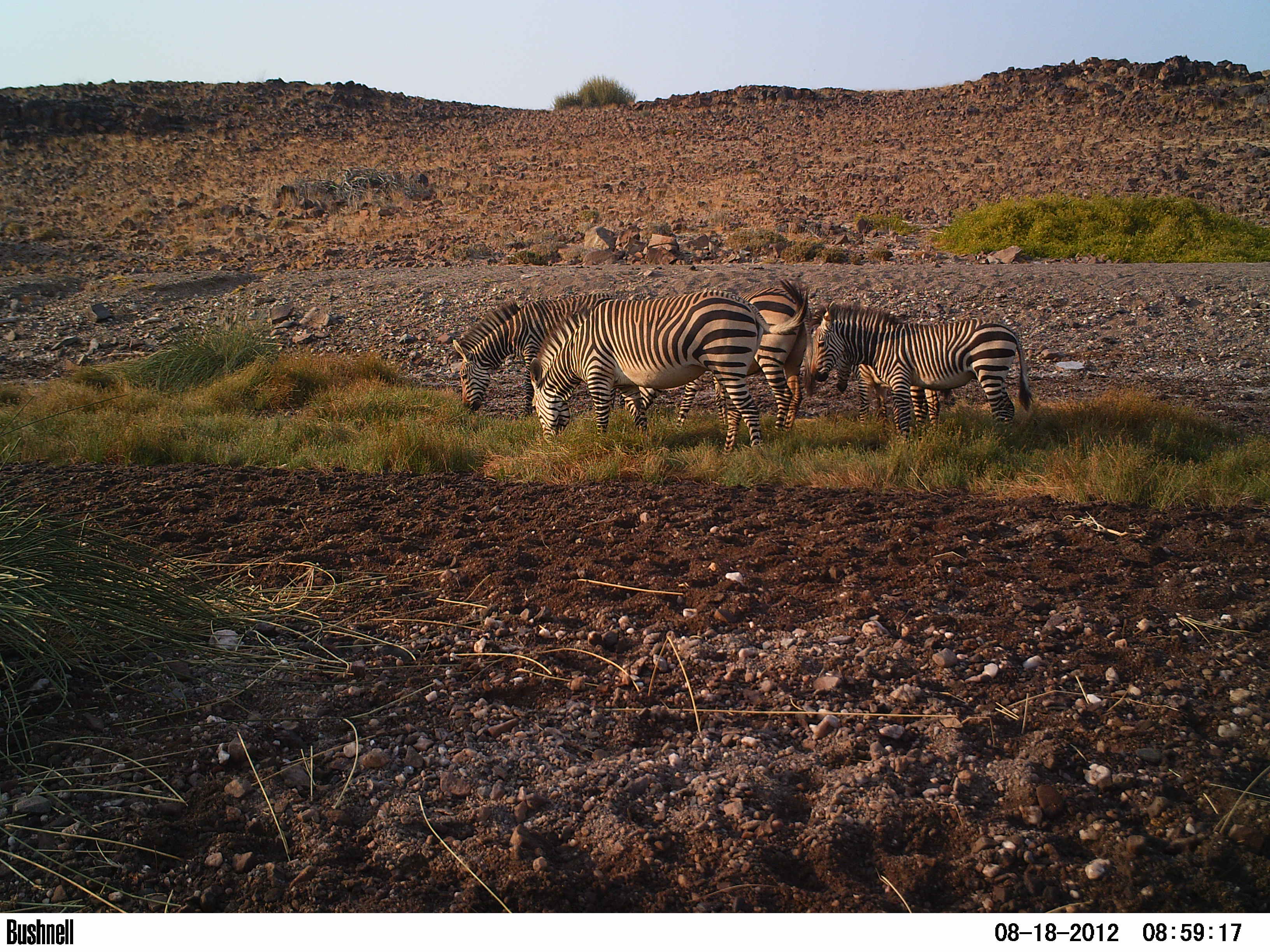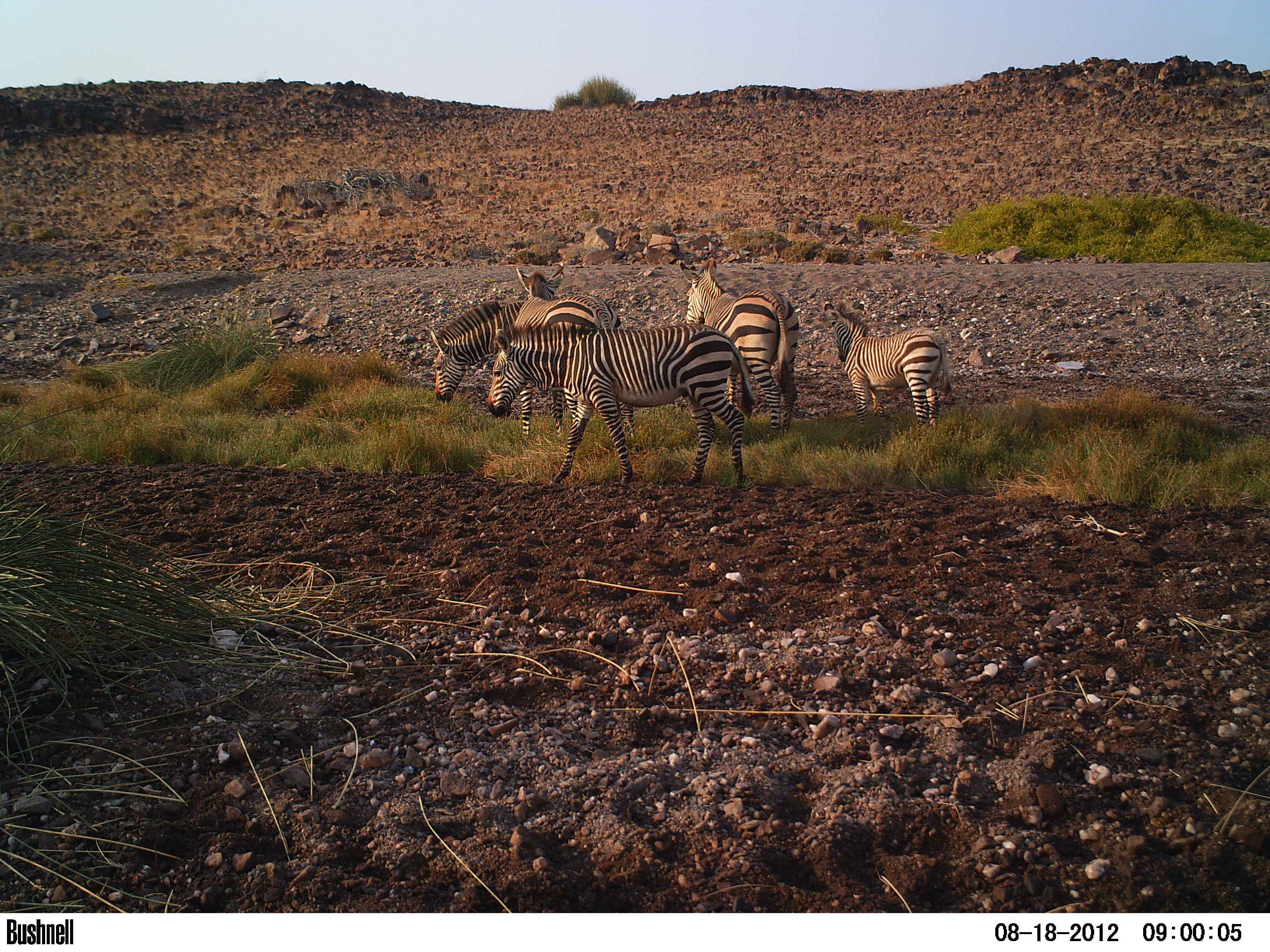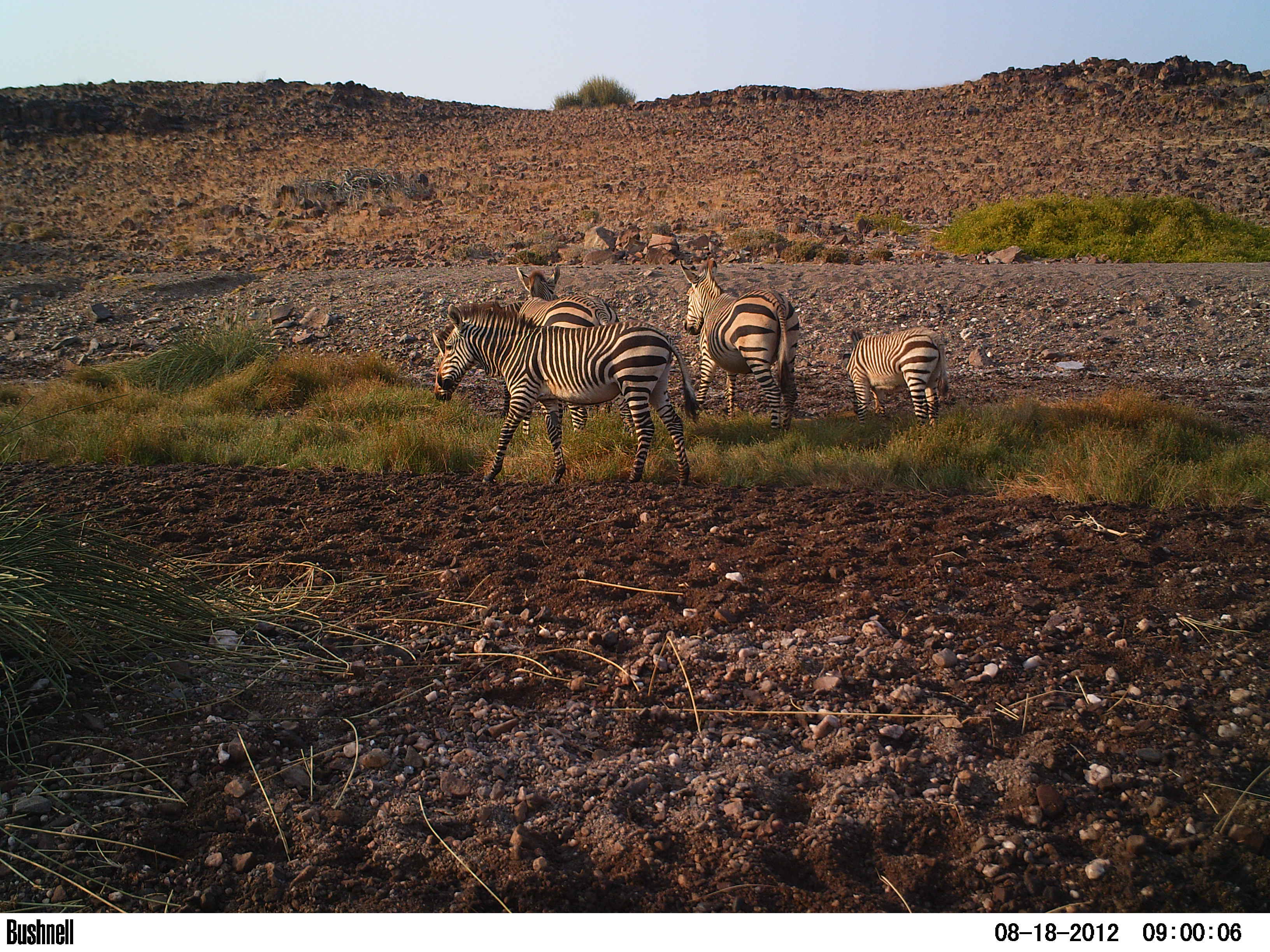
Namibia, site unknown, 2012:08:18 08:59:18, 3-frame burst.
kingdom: Animalia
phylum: Chordata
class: Mammalia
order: Perissodactyla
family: Equidae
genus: Equus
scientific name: Equus zebra hartmannae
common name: hartmann's mountain zebra